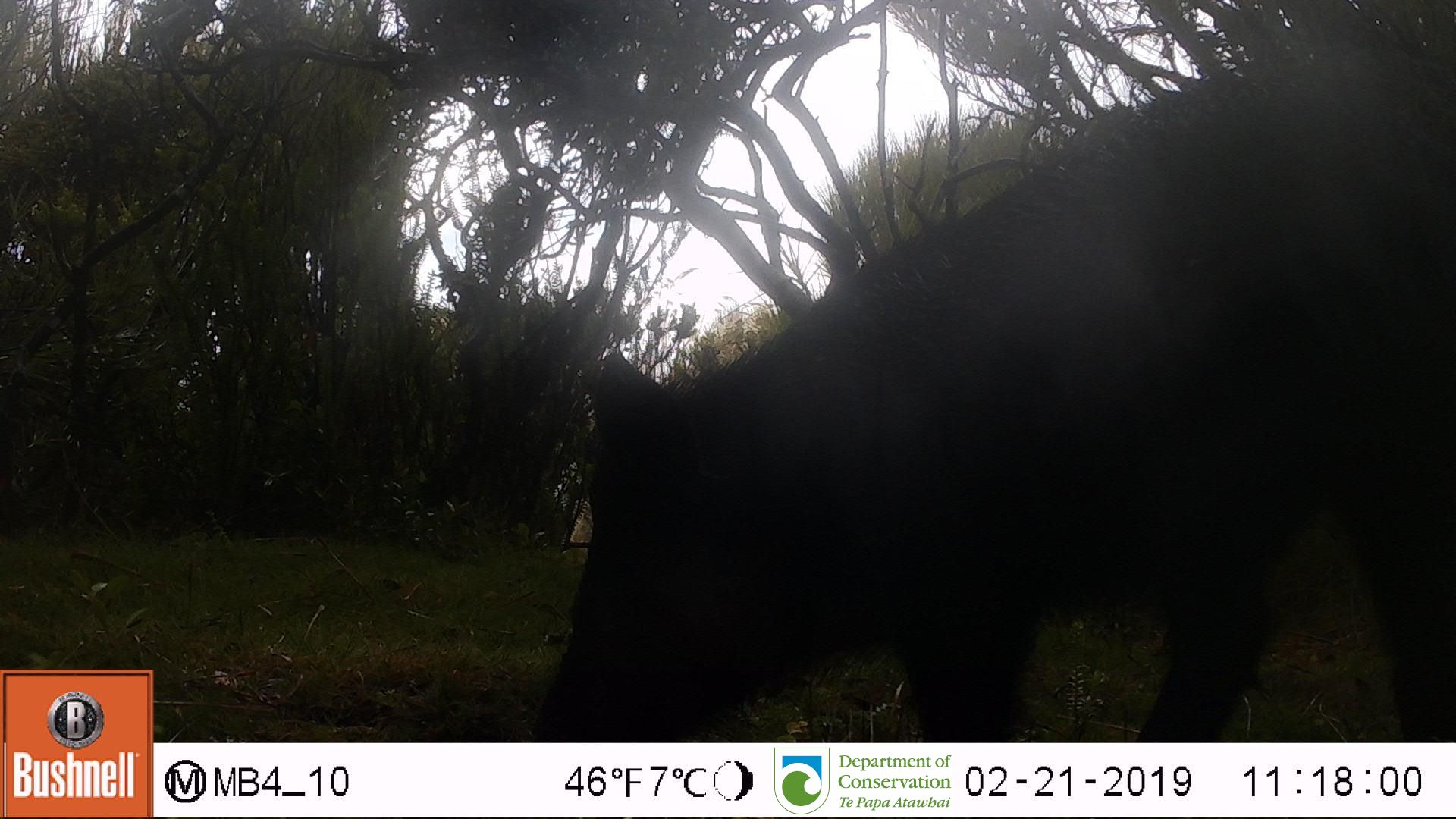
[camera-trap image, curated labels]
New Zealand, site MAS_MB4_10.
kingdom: Animalia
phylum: Chordata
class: Mammalia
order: Artiodactyla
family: Suidae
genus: Sus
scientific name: Sus scrofa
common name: pig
Pig (Sus scrofa).